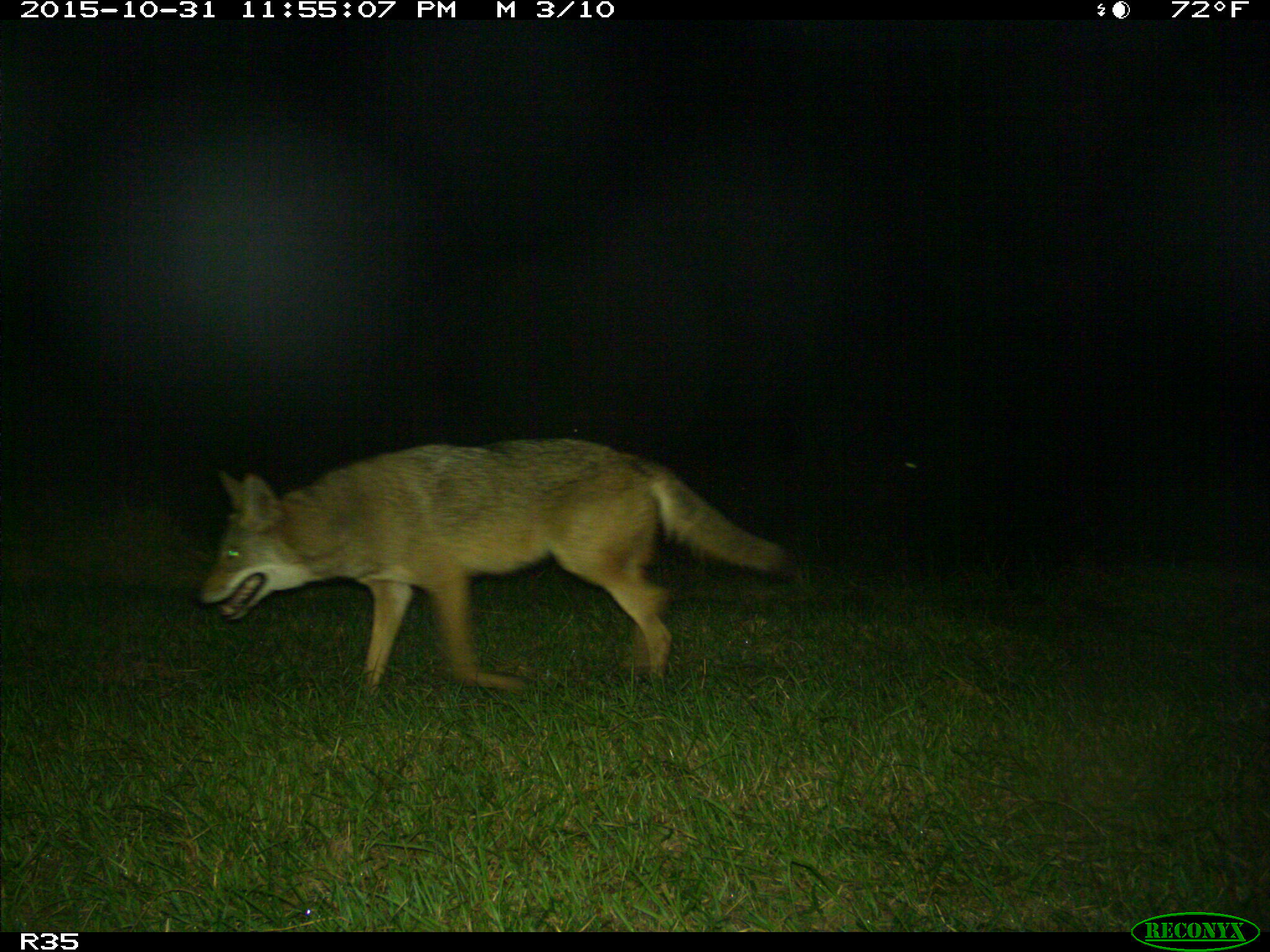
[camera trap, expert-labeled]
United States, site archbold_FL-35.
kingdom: Animalia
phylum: Chordata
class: Mammalia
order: Carnivora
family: Canidae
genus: Canis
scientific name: Canis latrans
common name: coyote